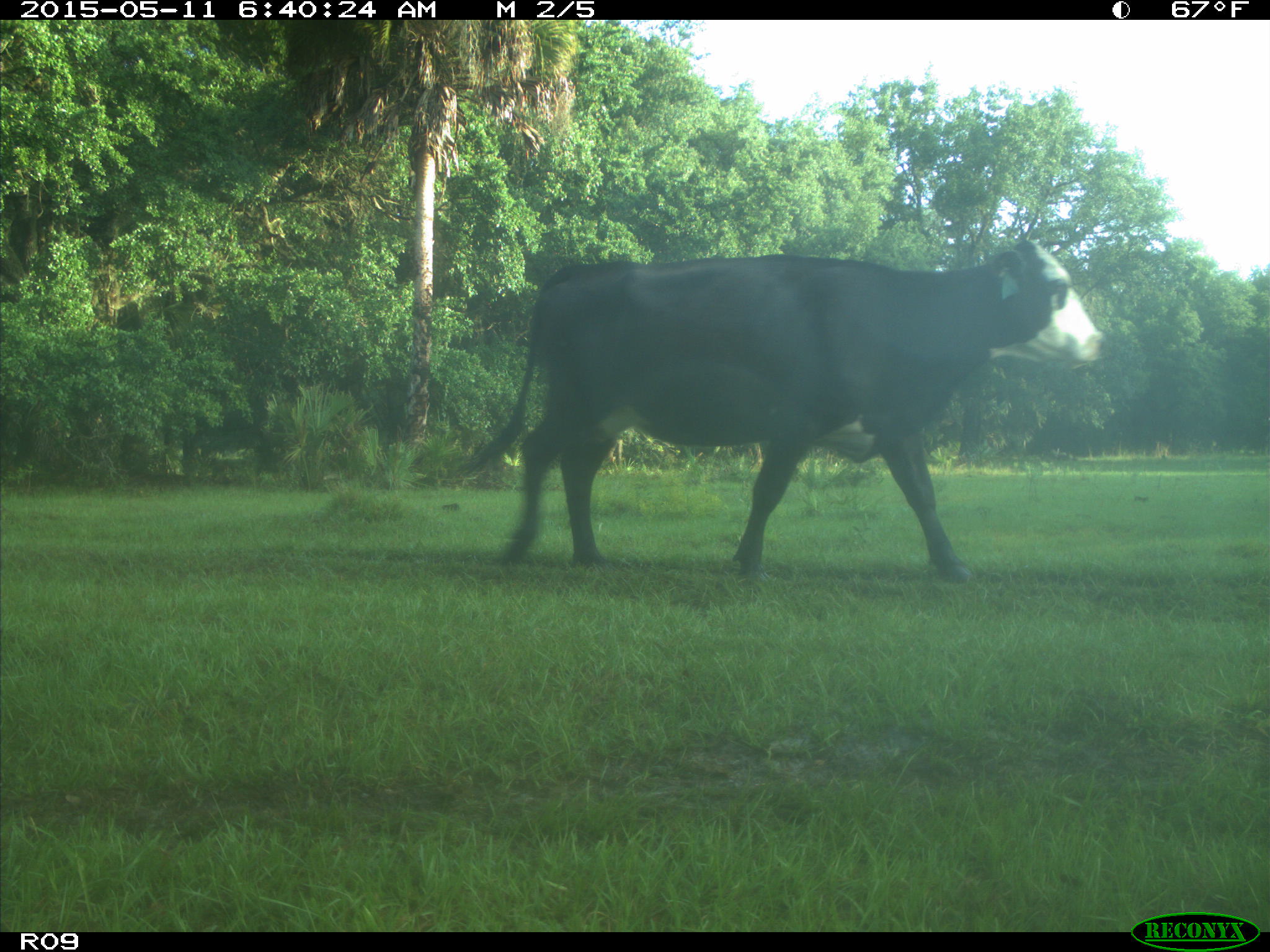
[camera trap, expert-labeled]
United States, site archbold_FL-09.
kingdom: Animalia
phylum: Chordata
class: Mammalia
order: Artiodactyla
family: Bovidae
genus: Bos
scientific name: Bos taurus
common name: domestic cow